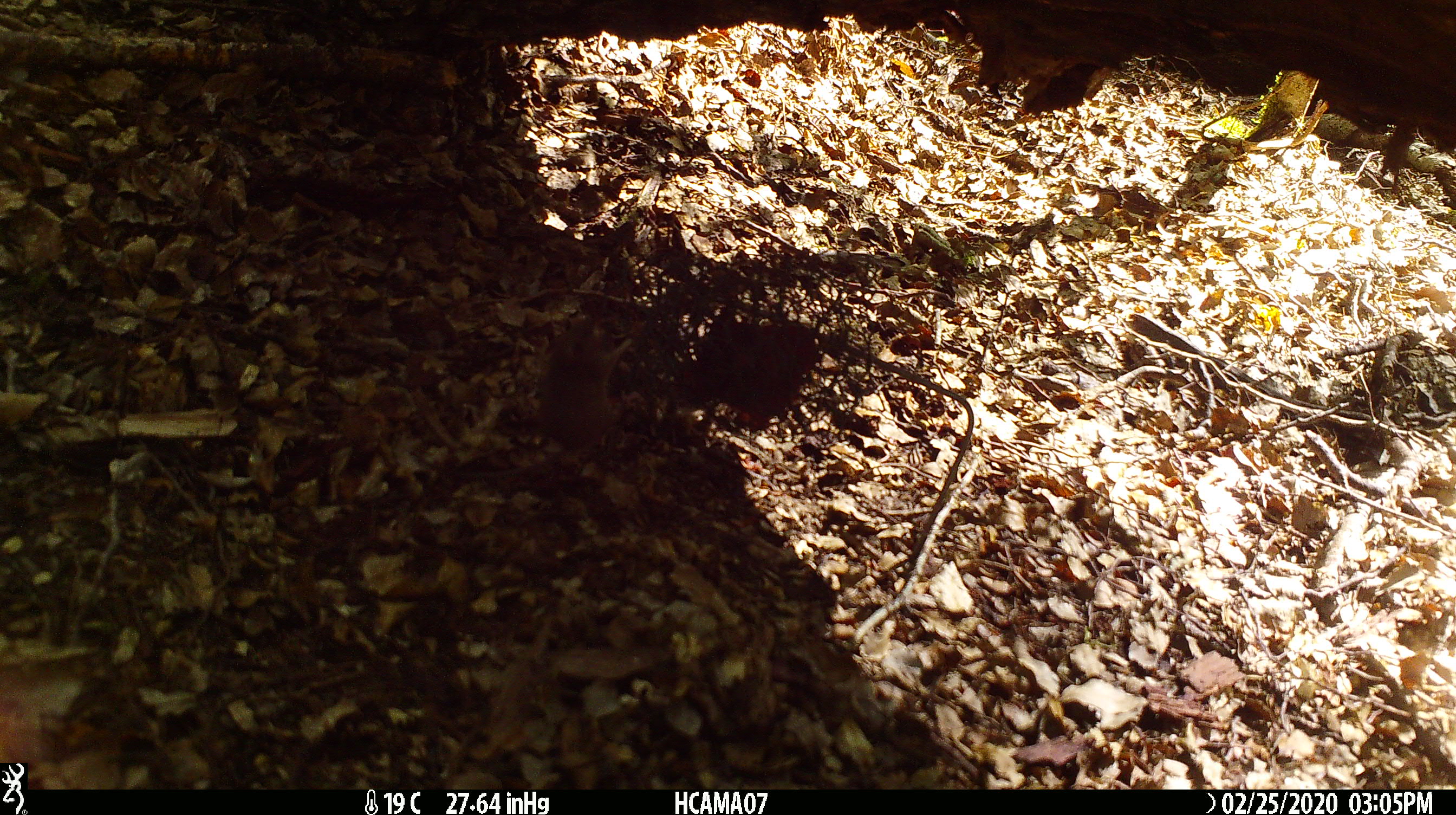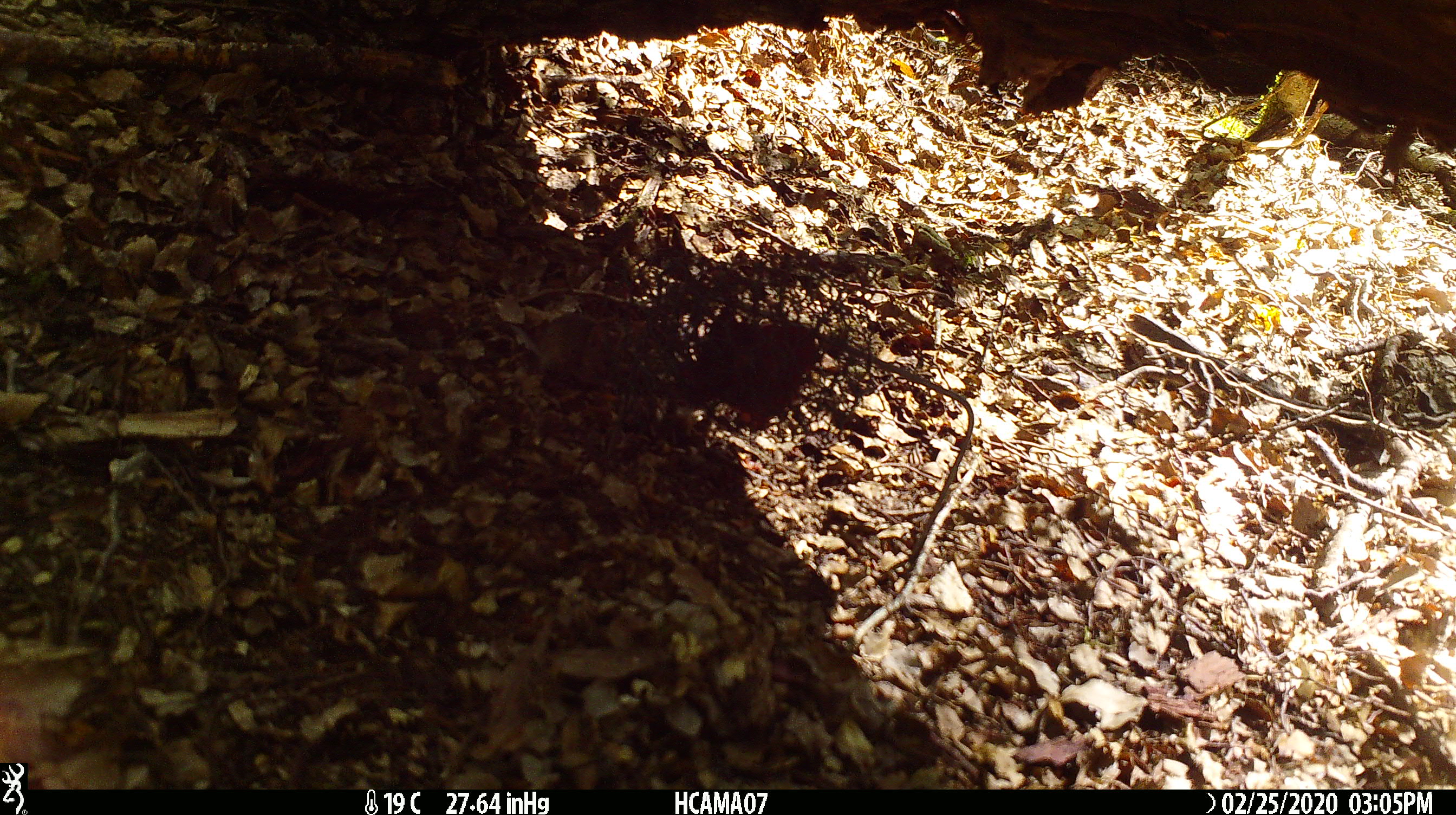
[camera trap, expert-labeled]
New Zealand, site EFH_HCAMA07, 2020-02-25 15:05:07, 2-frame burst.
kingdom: Animalia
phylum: Chordata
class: Mammalia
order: Rodentia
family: Muridae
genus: Mus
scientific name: Mus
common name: mouse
Mouse (Mus).